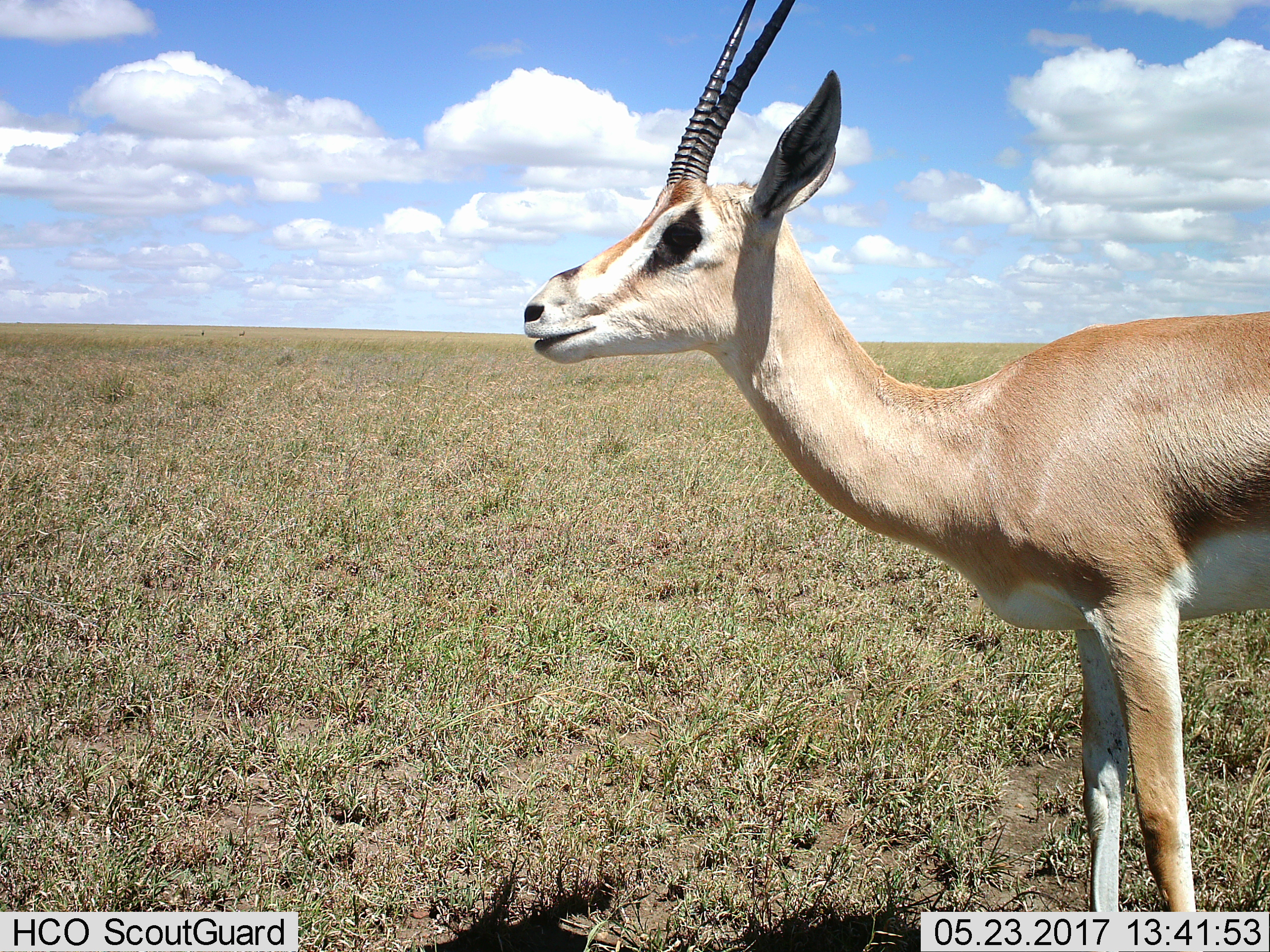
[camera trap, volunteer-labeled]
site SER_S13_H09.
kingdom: Animalia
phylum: Chordata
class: Mammalia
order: Artiodactyla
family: Bovidae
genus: Nanger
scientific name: Nanger granti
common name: grant's gazelle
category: gazellegrants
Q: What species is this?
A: Gazellegrants (grant's gazelle) (Nanger granti).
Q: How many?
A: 1.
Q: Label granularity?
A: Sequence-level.